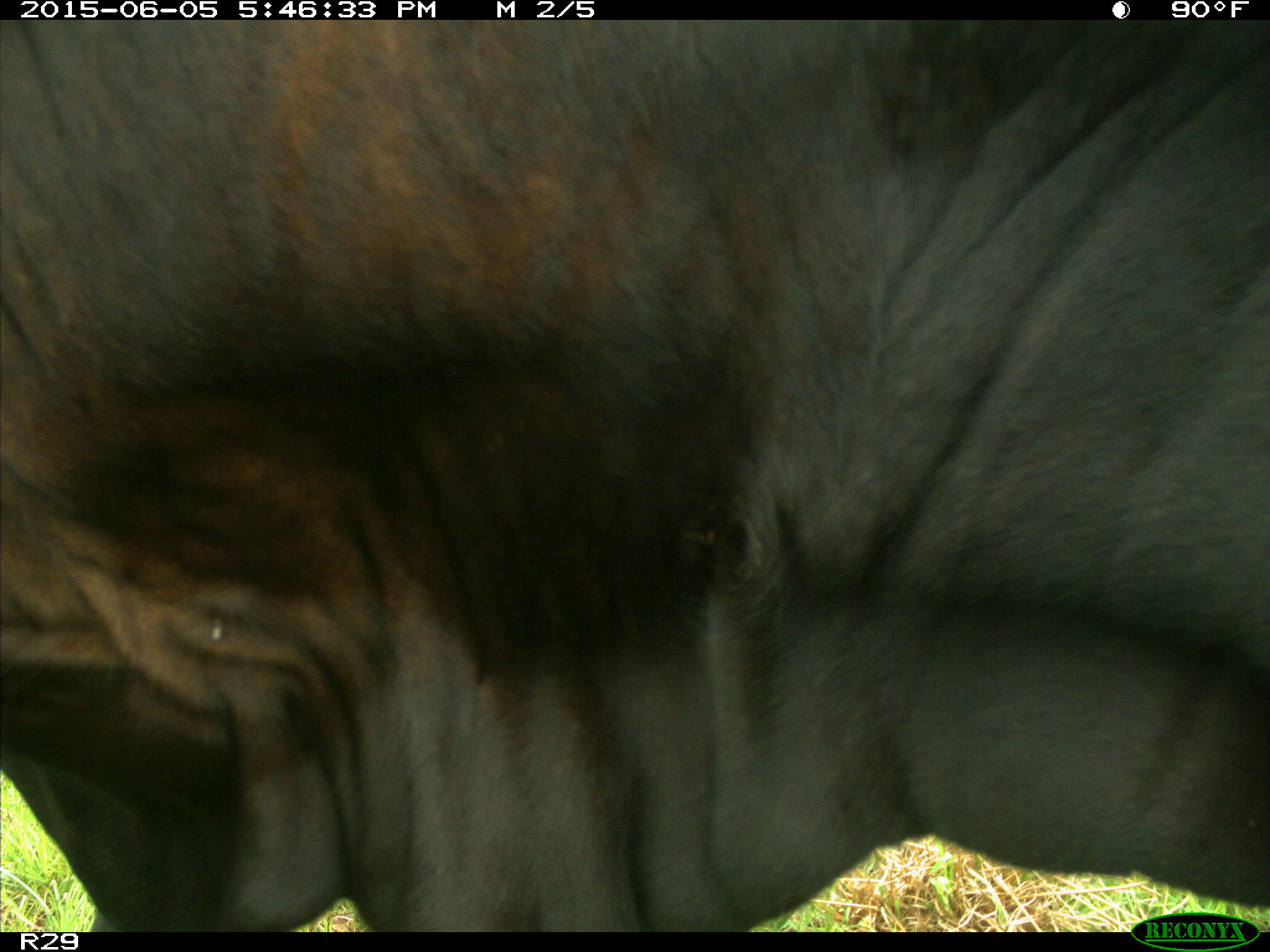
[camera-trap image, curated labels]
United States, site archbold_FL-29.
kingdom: Animalia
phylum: Chordata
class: Mammalia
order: Artiodactyla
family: Bovidae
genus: Bos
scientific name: Bos taurus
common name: domestic cow